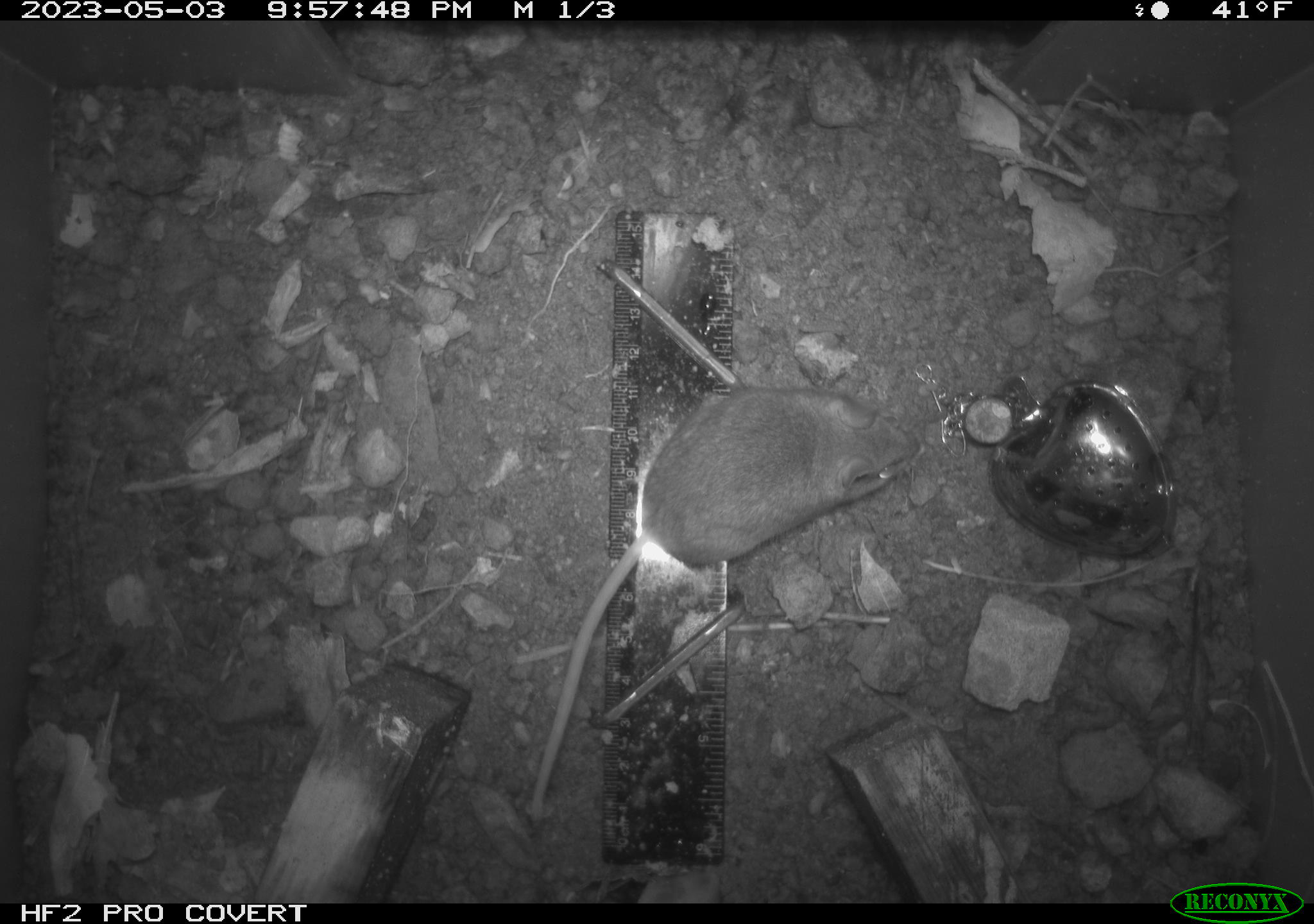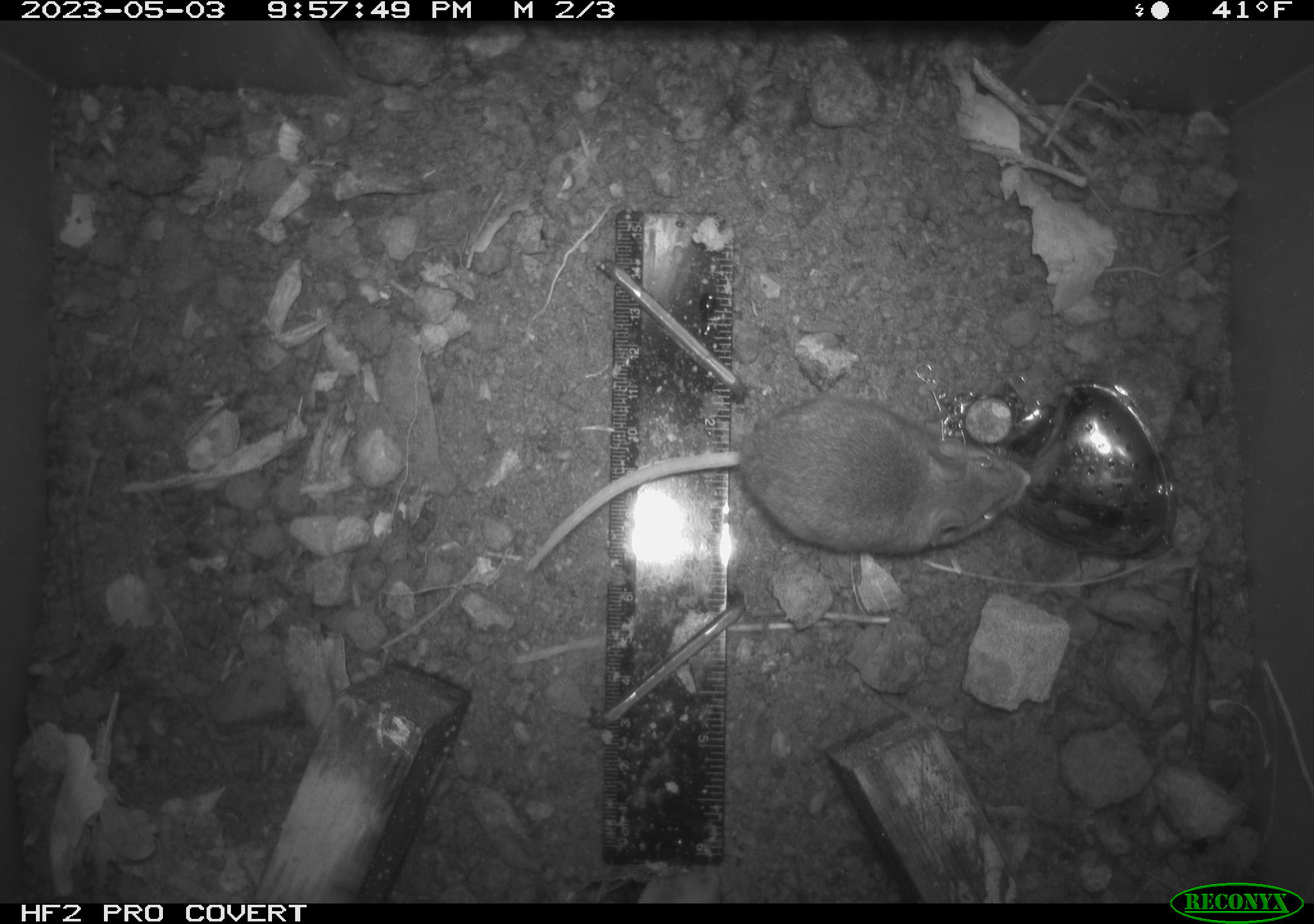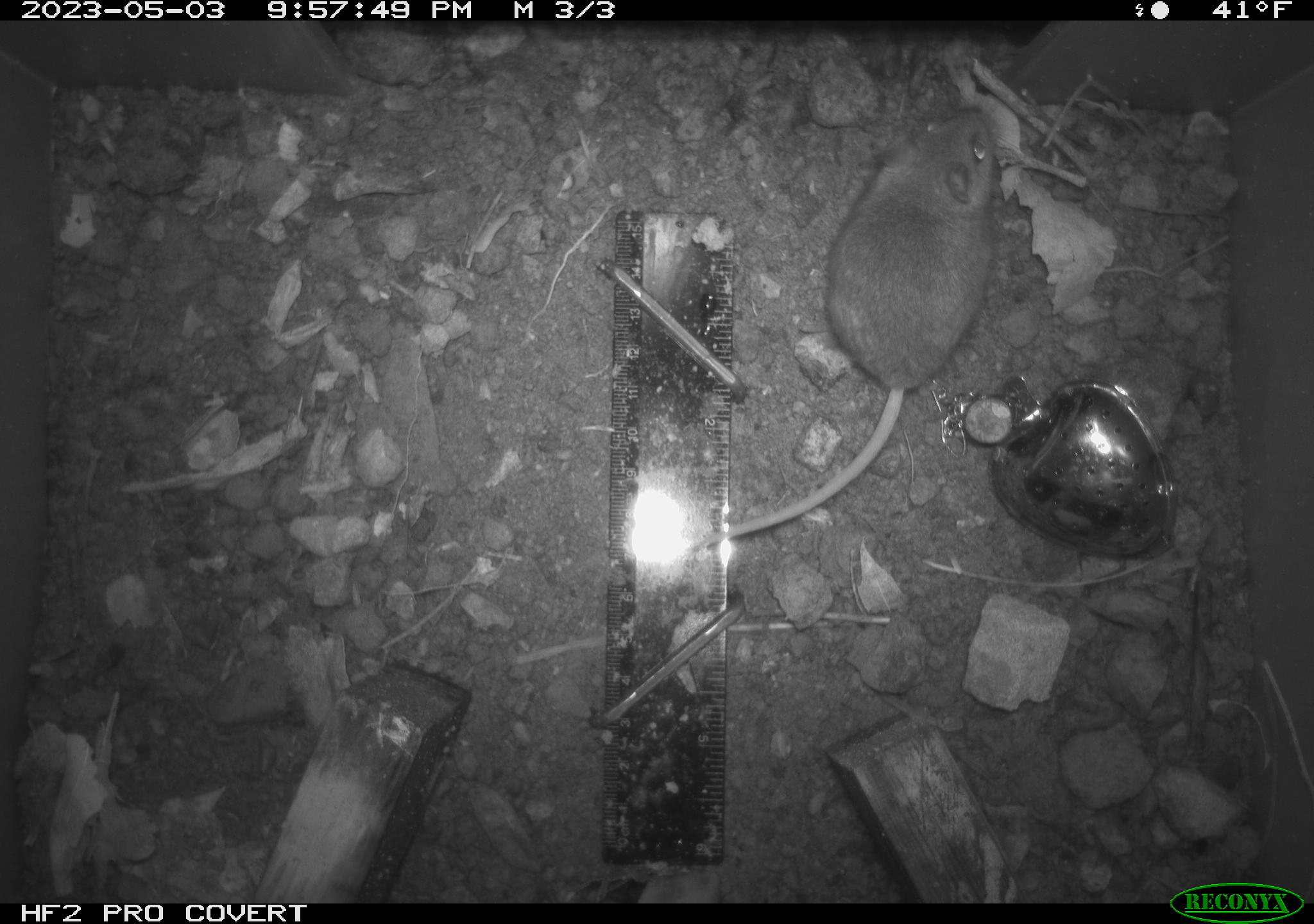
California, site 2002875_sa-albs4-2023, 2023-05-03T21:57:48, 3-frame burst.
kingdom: Animalia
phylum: Chordata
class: Mammalia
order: Rodentia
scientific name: Rodentia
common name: mouse species